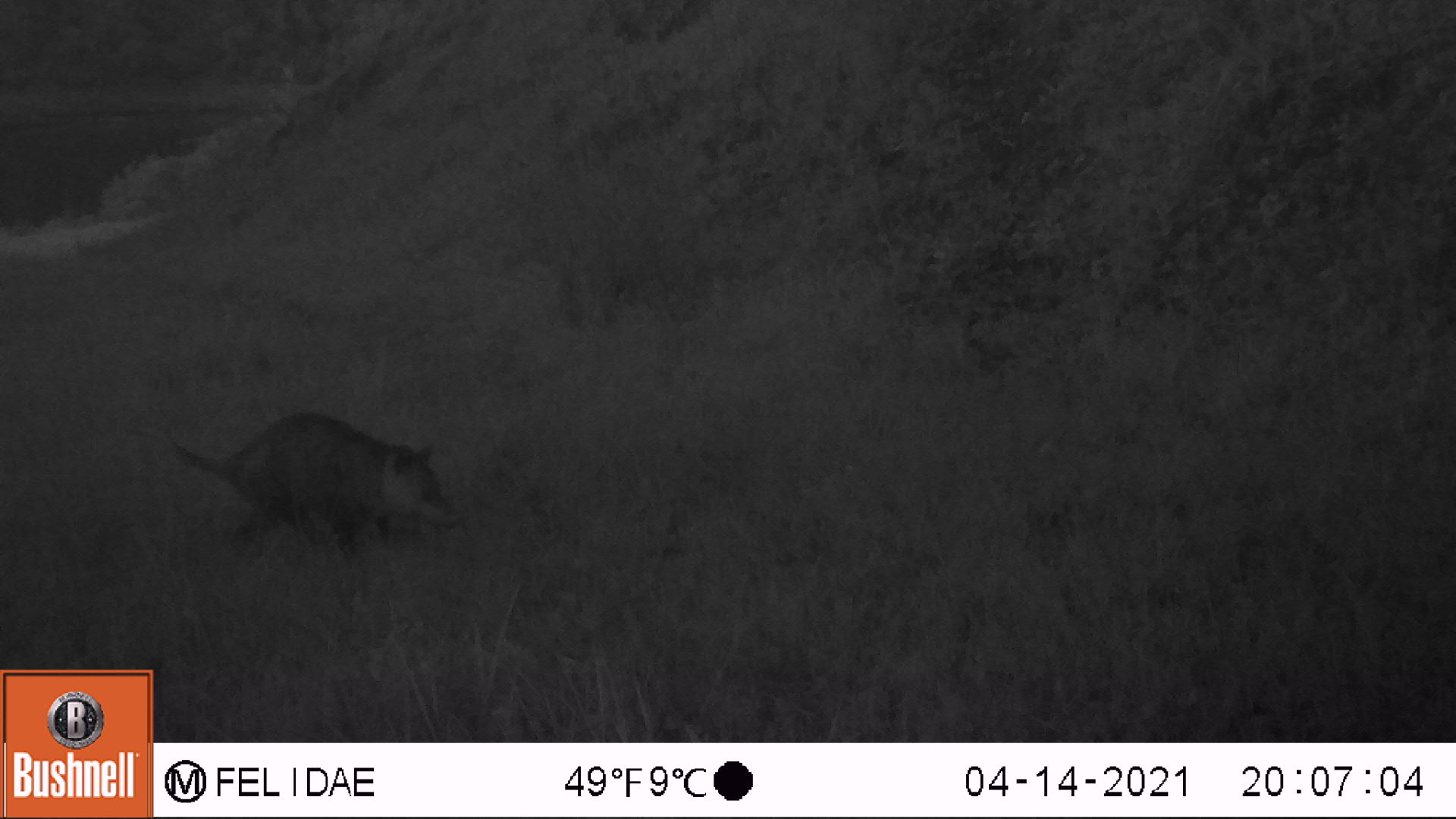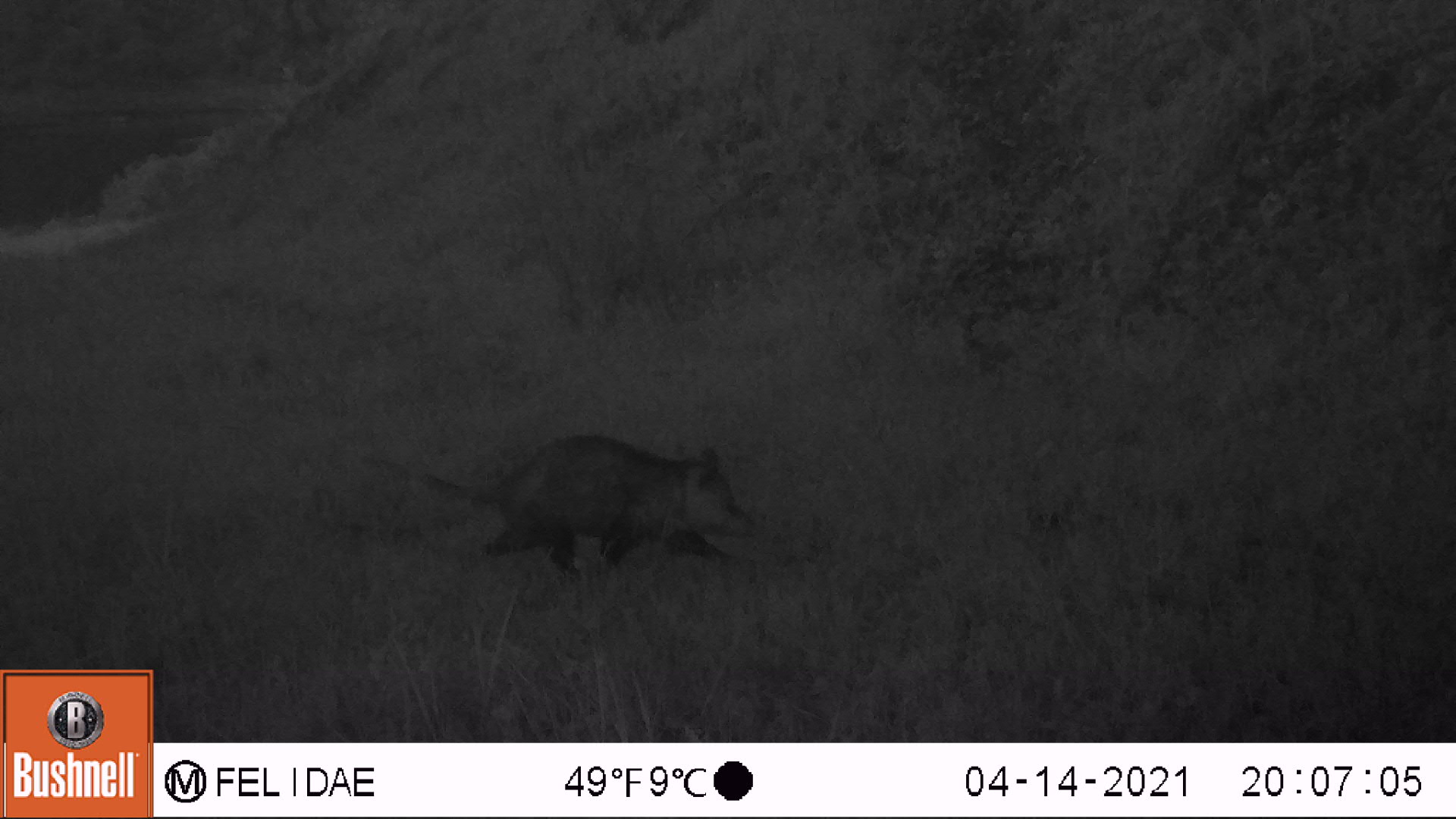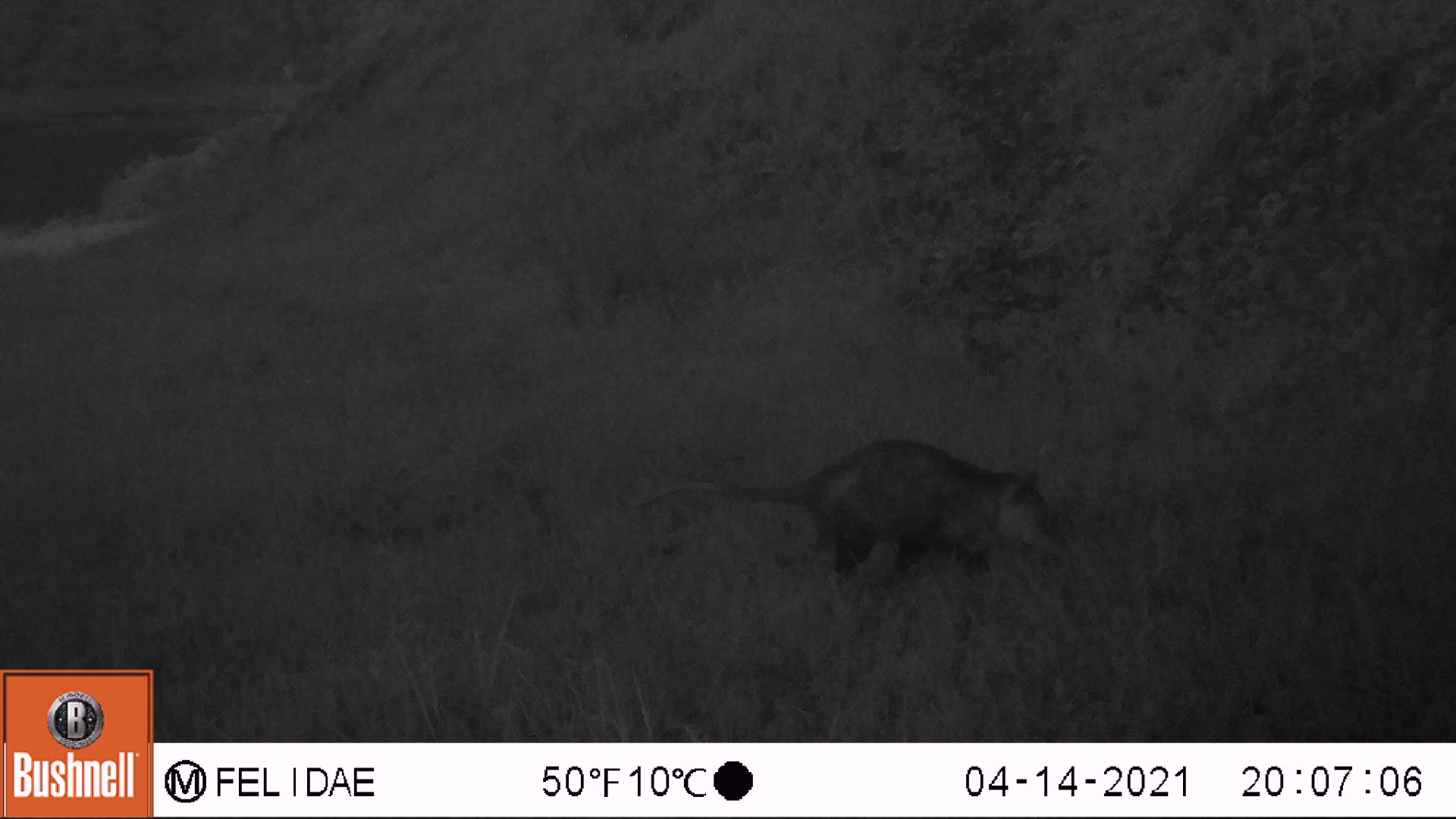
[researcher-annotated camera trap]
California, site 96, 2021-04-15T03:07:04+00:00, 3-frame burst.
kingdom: Animalia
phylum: Chordata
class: Mammalia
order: Didelphimorphia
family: Didelphidae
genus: Didelphis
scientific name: Didelphis virginiana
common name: virginia opossum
Virginia opossum (Didelphis virginiana).